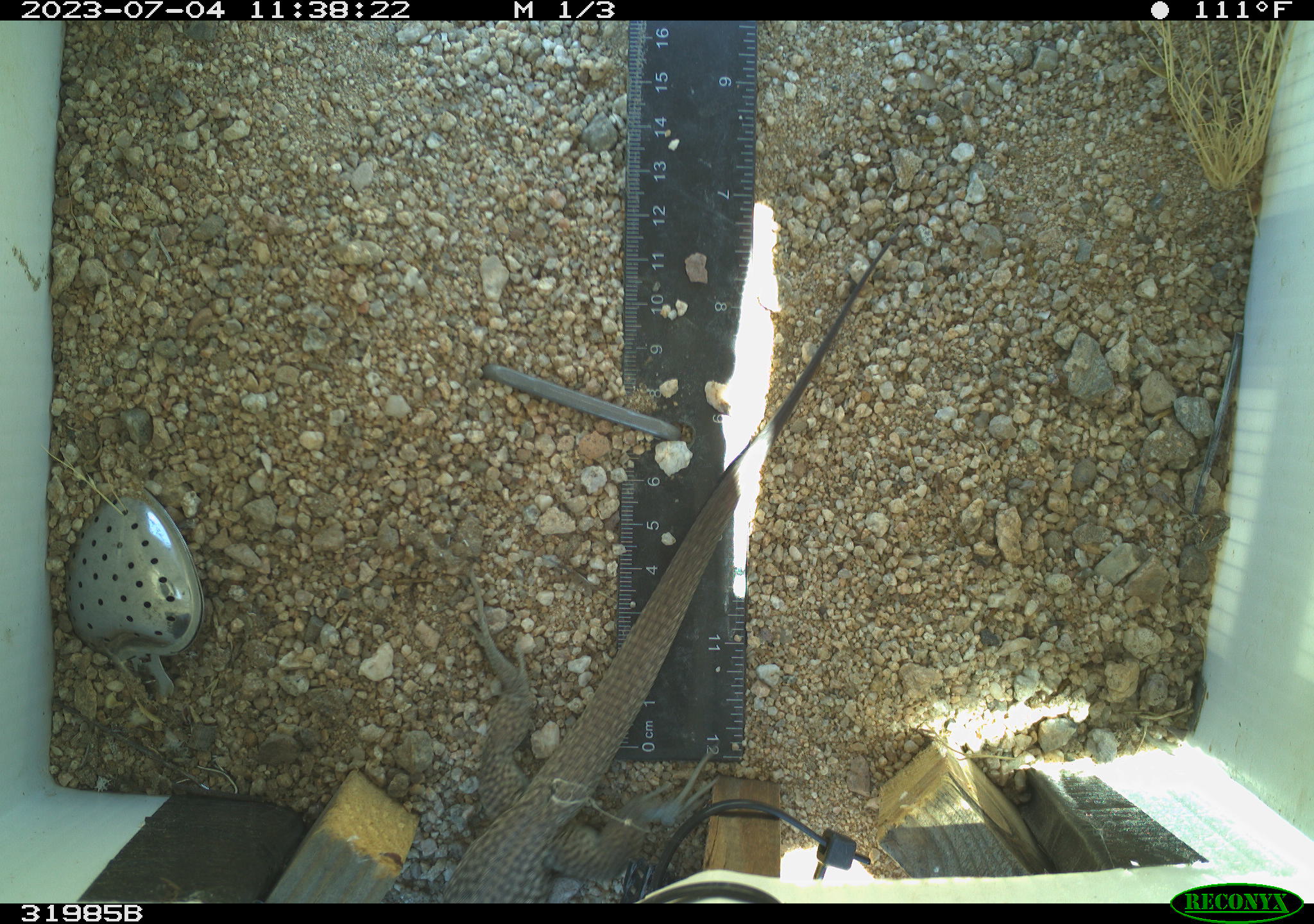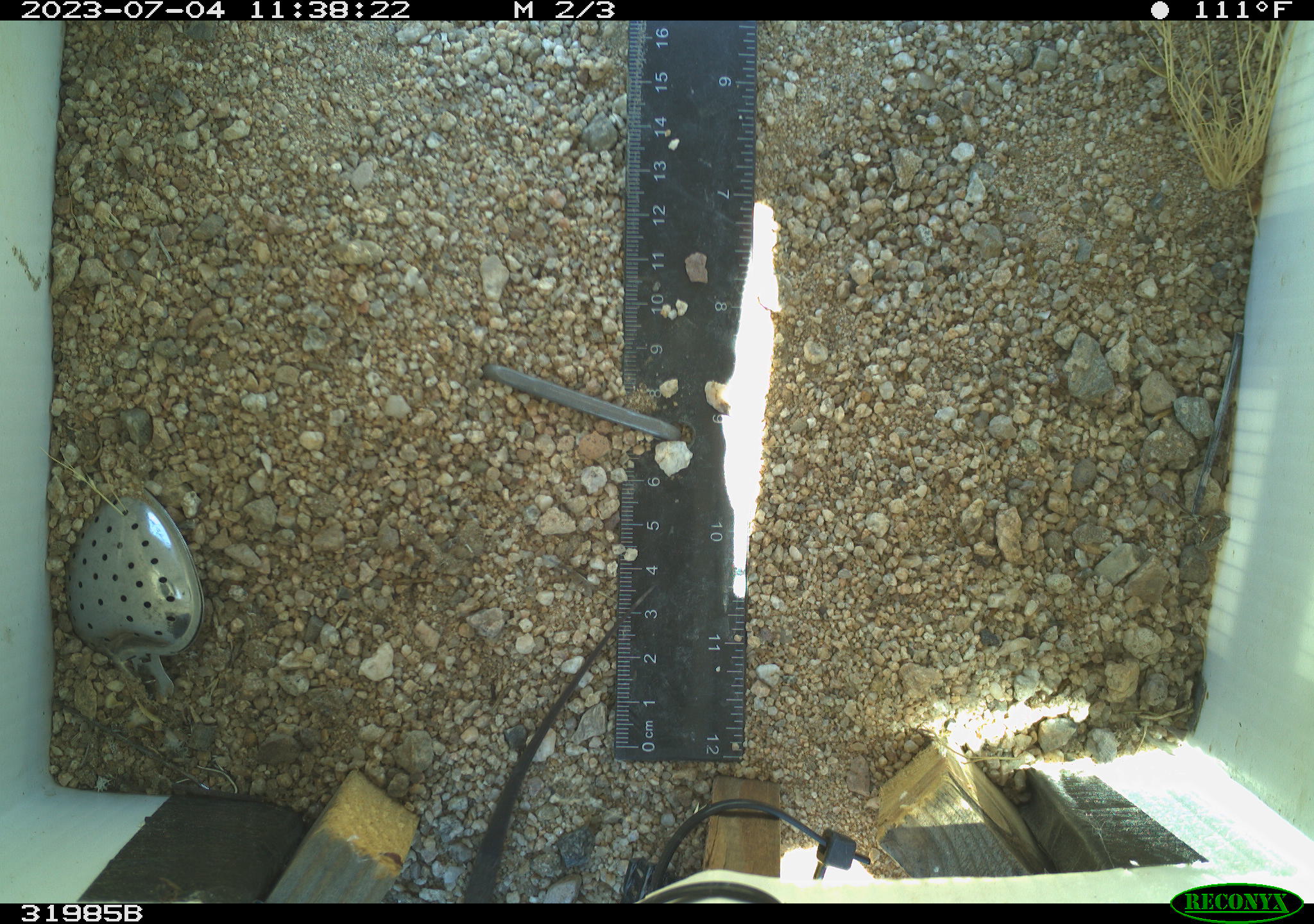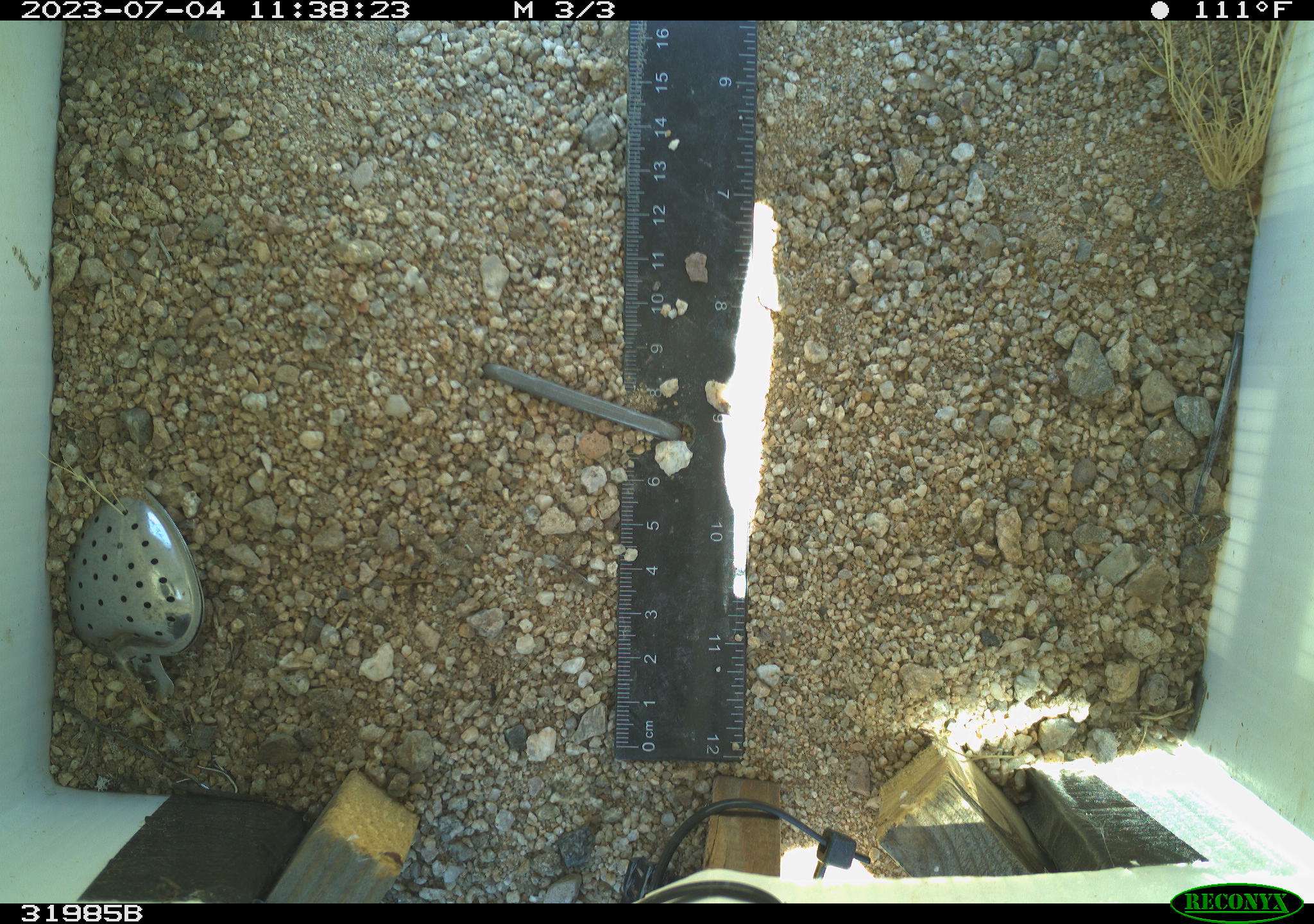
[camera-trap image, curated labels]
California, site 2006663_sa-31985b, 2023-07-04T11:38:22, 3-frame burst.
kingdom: Animalia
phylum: Chordata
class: Reptilia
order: Squamata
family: Teiidae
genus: Aspidoscelis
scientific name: Aspidoscelis tigris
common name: western whiptail